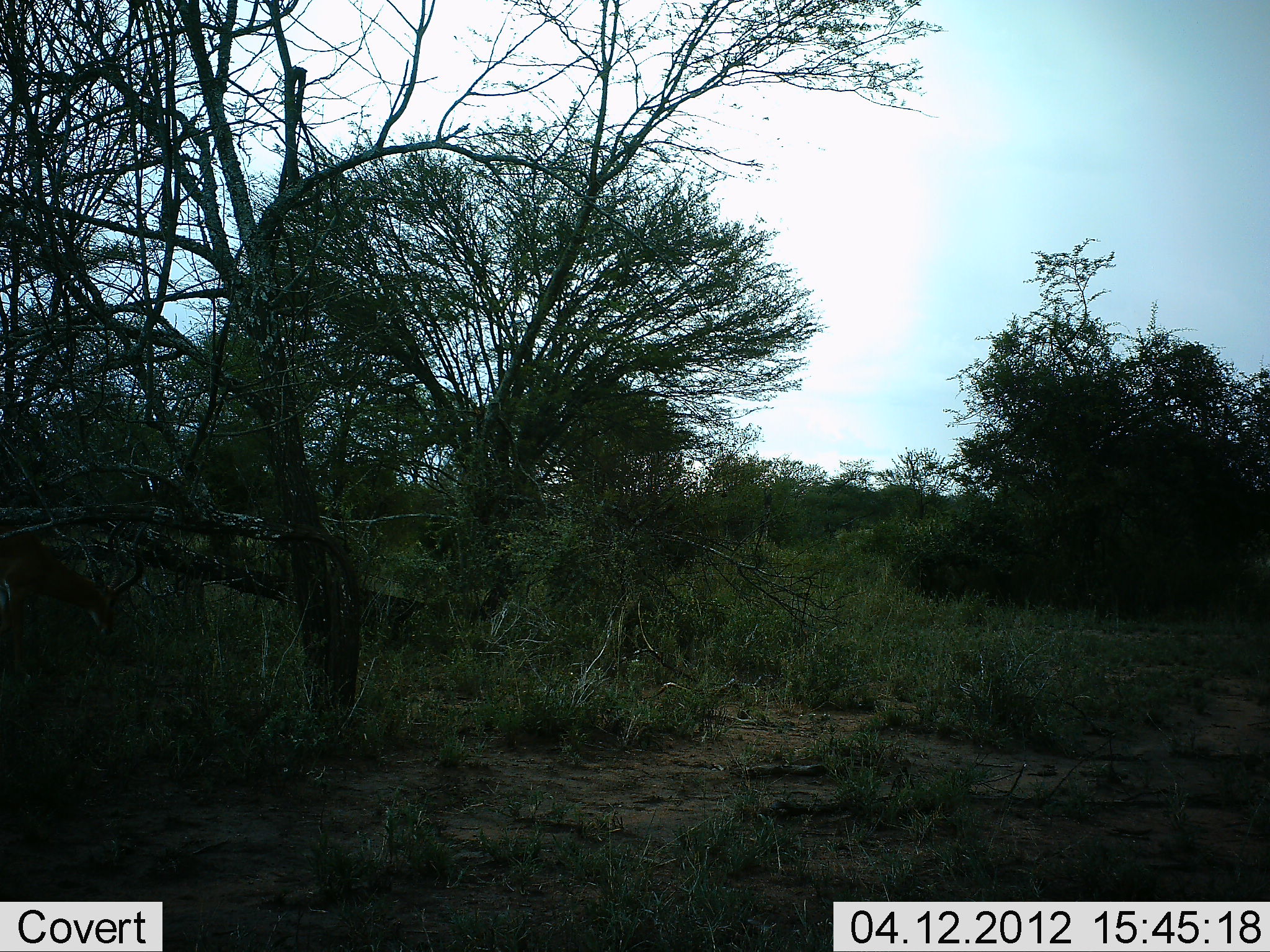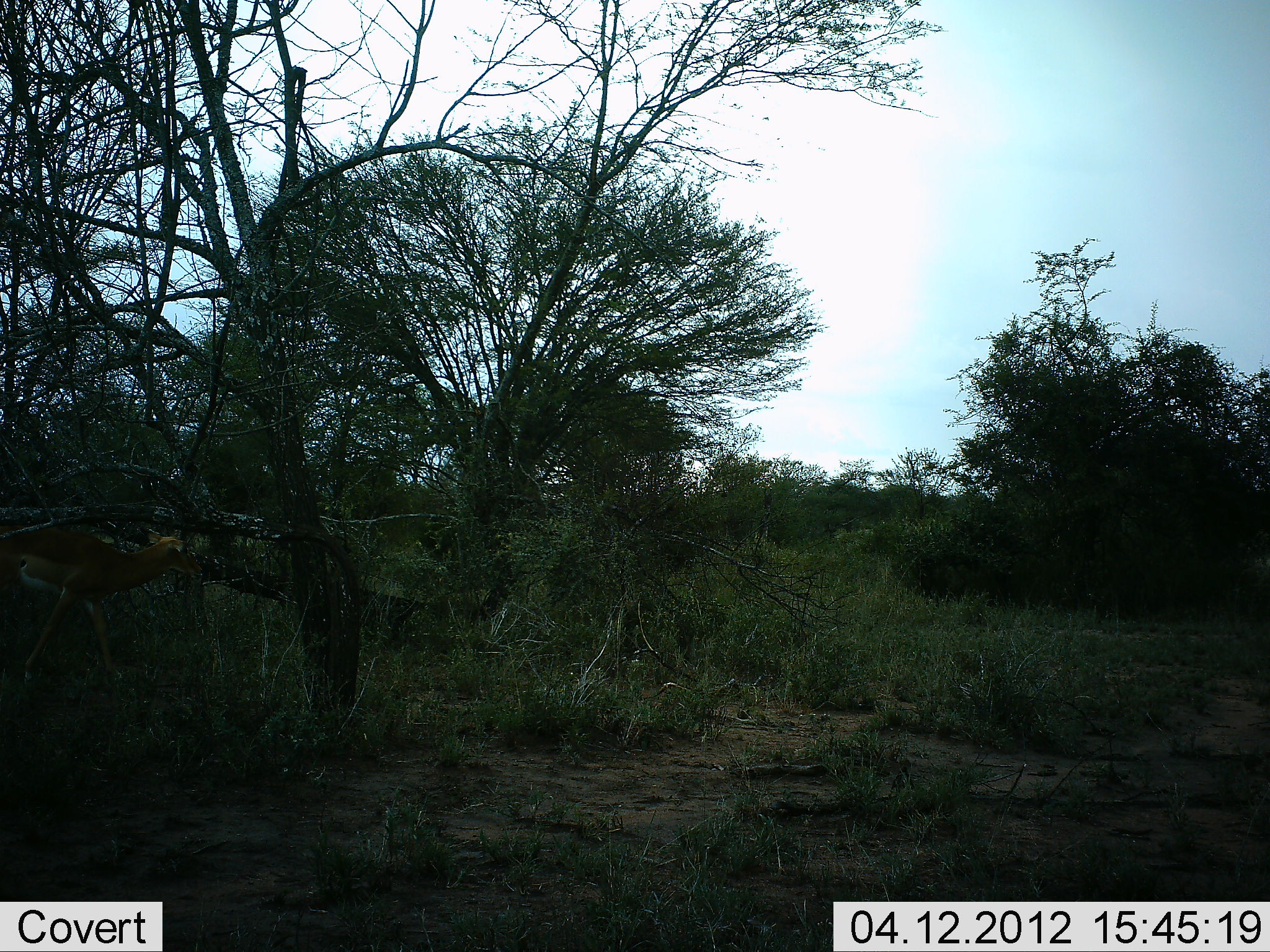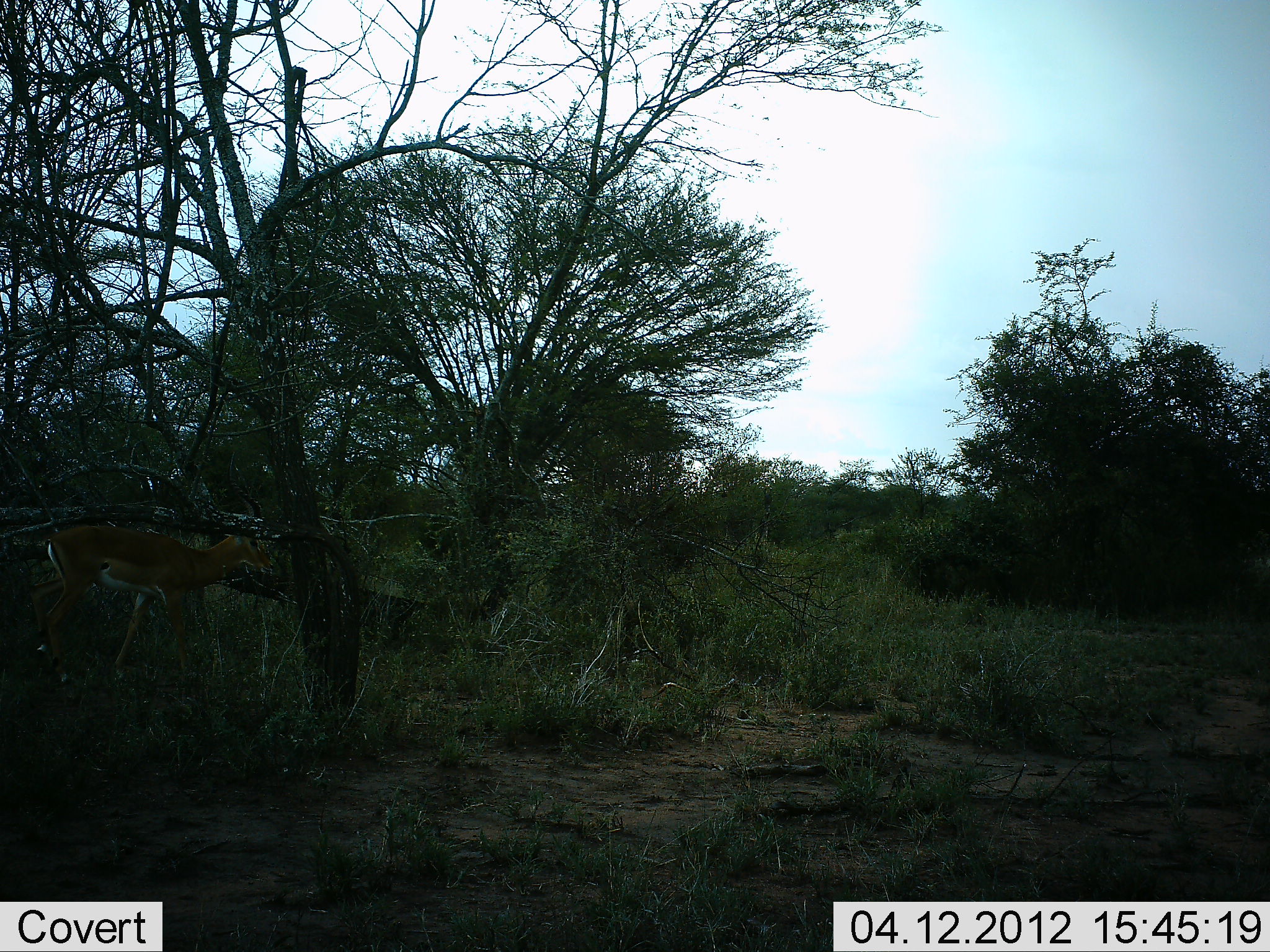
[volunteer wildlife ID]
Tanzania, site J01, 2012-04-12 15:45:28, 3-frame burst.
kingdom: Animalia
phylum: Chordata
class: Mammalia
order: Artiodactyla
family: Bovidae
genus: Aepyceros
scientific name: Aepyceros melampus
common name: impala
Impala (Aepyceros melampus), count 1. Behavior (volunteer vote fractions): standing 12%, resting 0%, moving 94%, interacting 0%. Young present (vote fraction): 0%. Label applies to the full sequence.